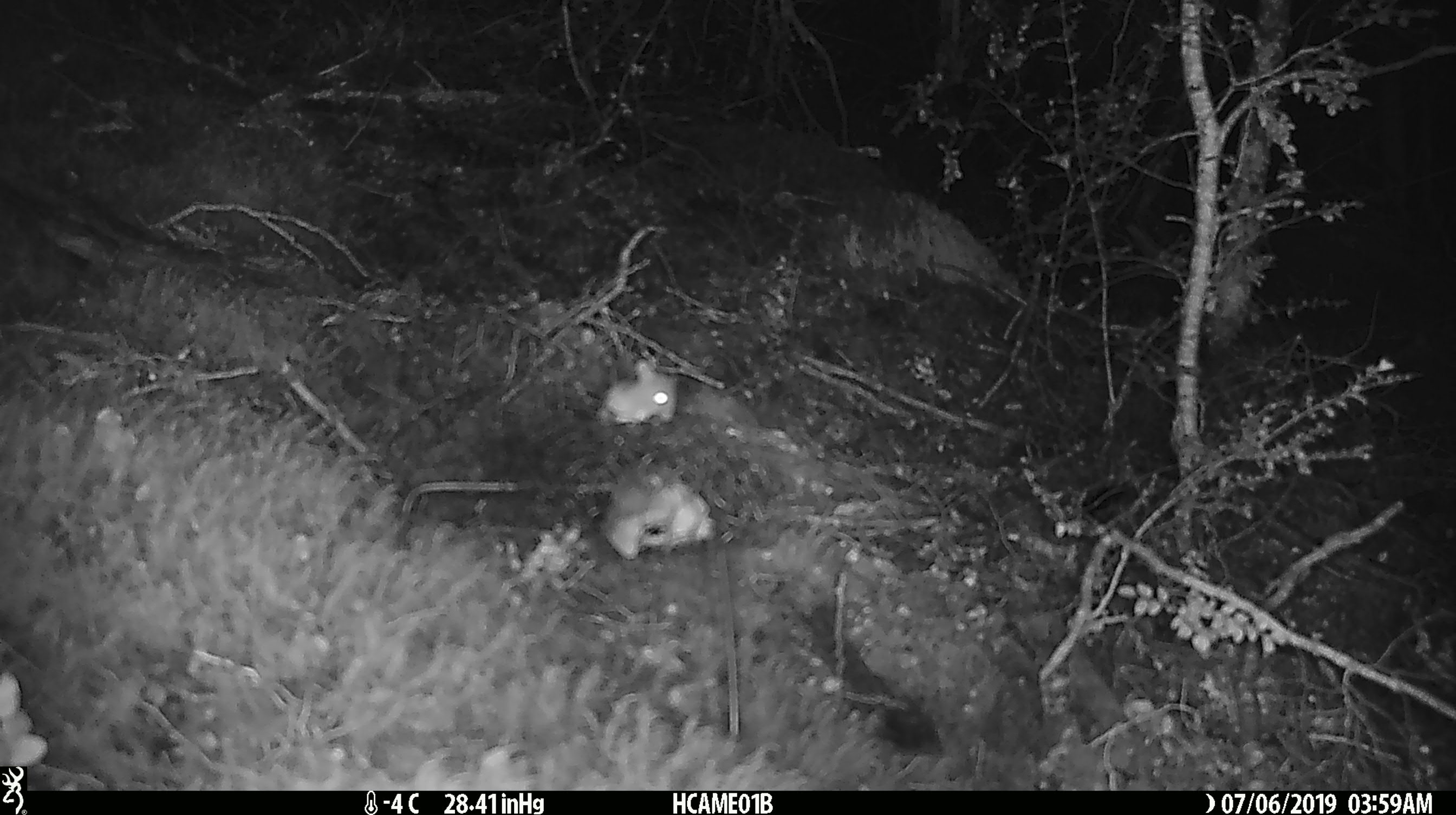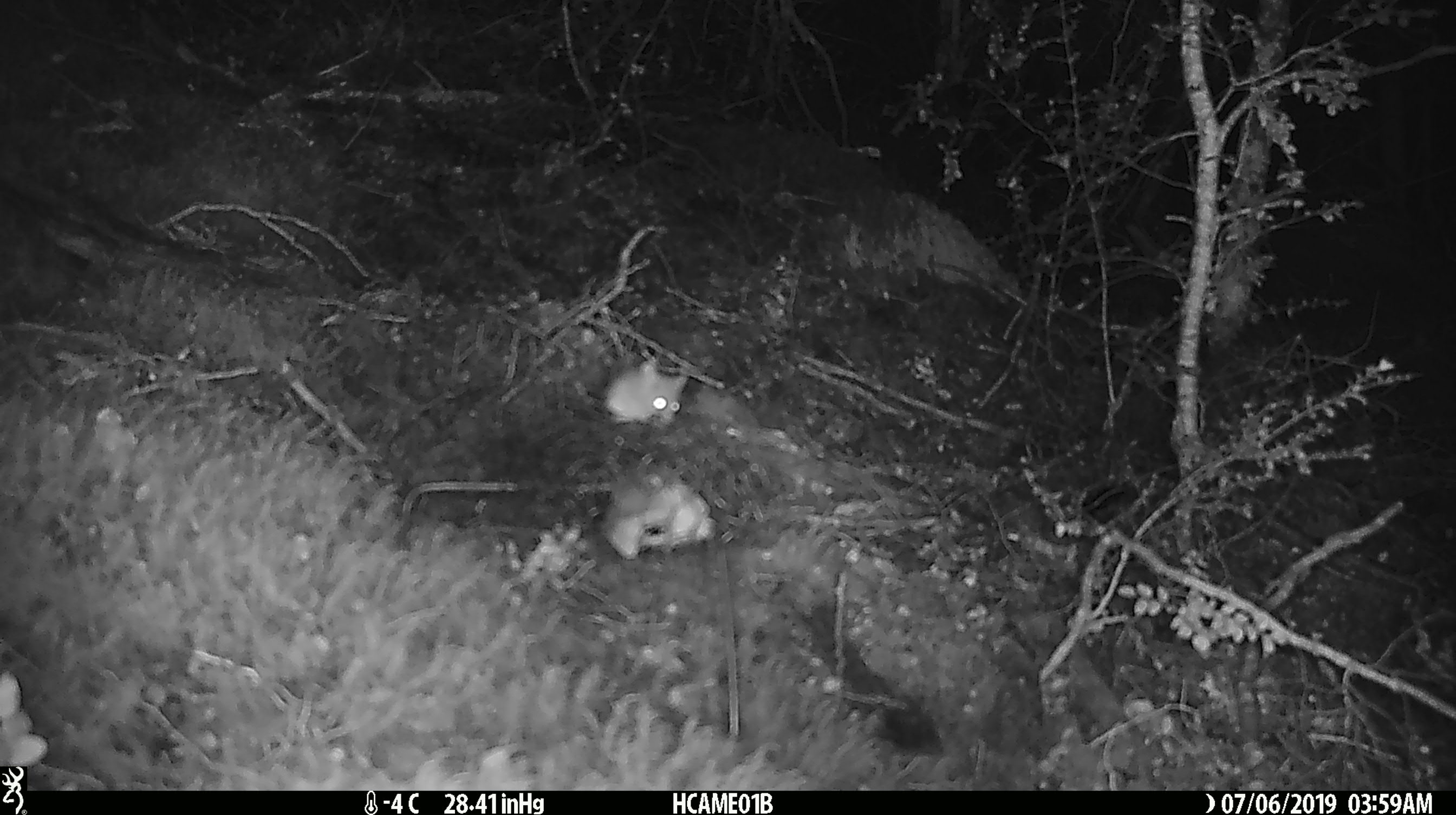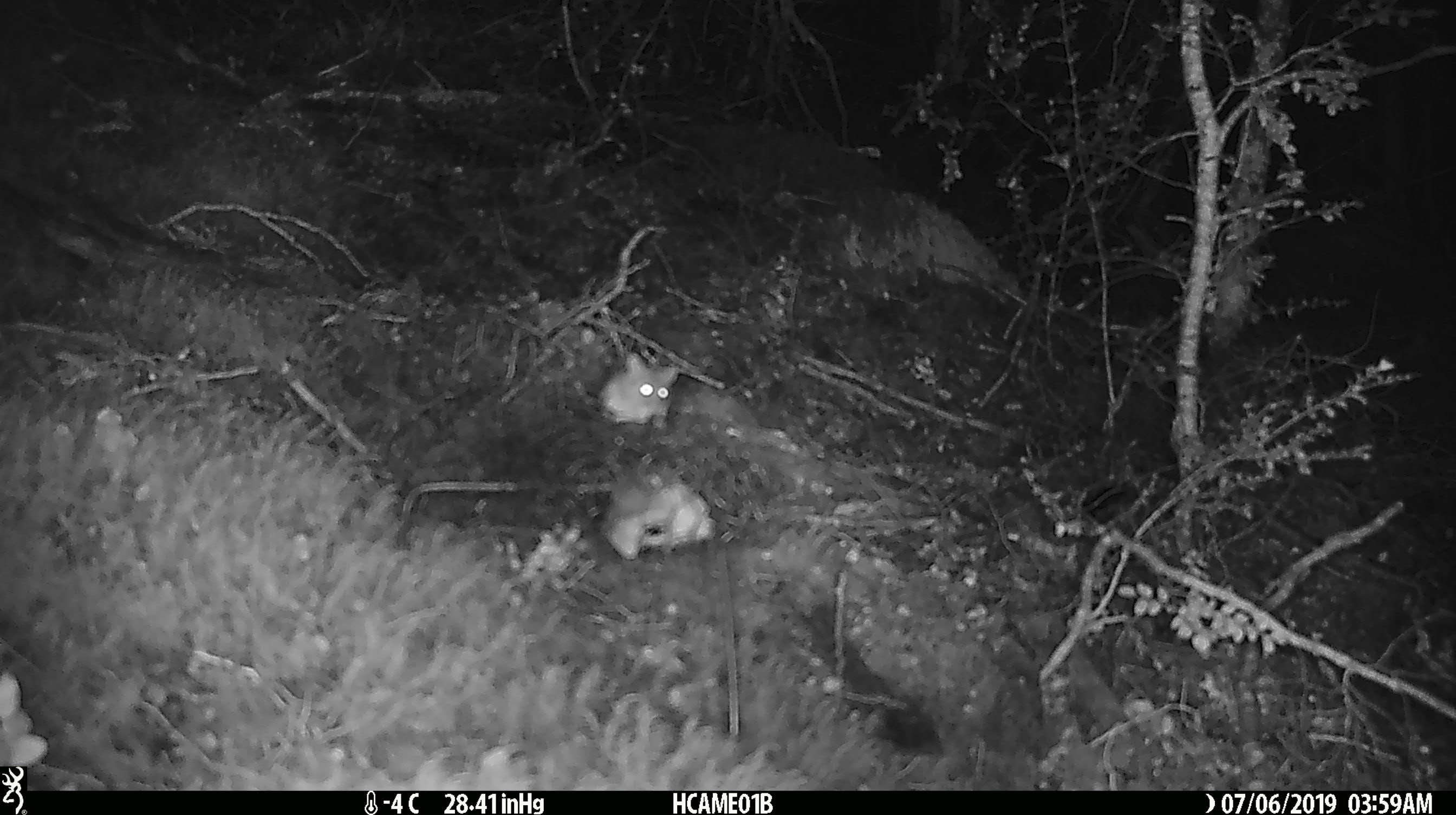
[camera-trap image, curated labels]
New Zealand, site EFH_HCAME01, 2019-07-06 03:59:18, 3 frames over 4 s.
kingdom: Animalia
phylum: Chordata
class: Mammalia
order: Rodentia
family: Muridae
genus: Mus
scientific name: Mus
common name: mouse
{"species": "mouse (Mus)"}